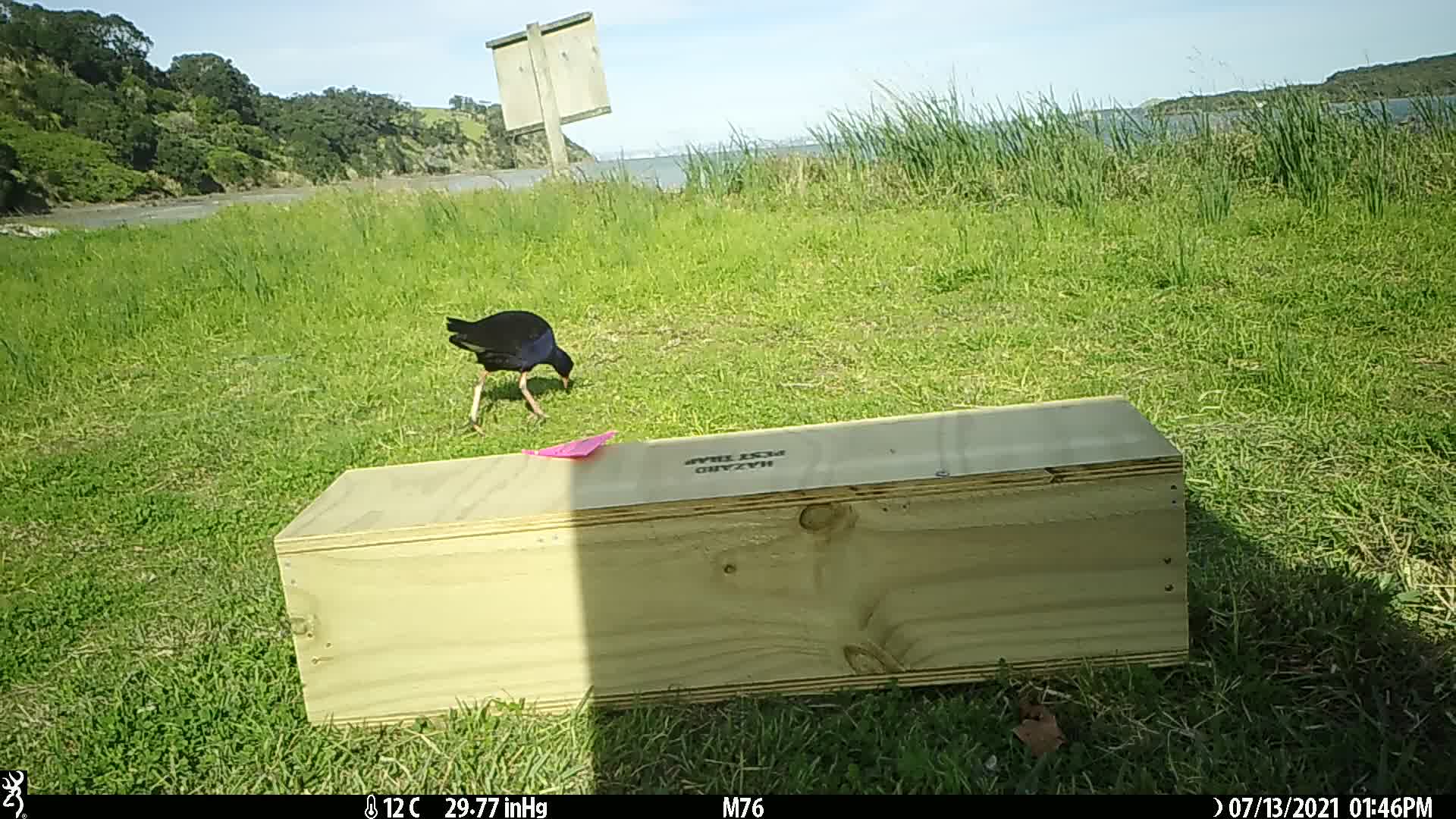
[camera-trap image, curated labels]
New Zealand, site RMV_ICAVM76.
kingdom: Animalia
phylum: Chordata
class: Aves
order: Gruiformes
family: Rallidae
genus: Porphyrio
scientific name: Porphyrio melanotus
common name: australasian swamphen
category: pukeko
Pukeko (australasian swamphen) (Porphyrio melanotus).